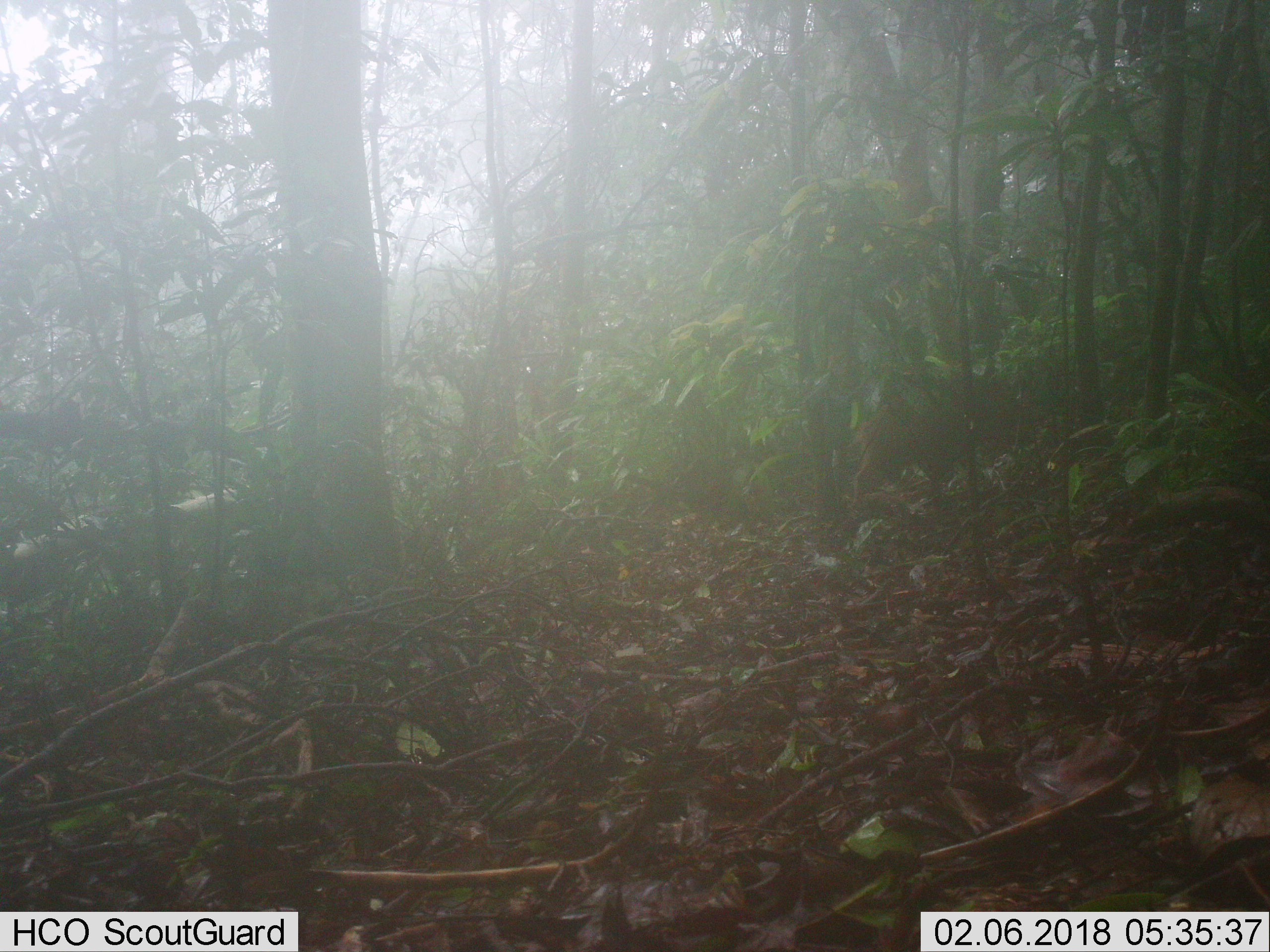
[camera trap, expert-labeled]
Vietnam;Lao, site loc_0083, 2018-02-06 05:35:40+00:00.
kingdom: Animalia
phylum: Chordata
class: Mammalia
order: Artiodactyla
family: Suidae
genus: Sus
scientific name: Sus scrofa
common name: eurasian wild pig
Eurasian wild pig (Sus scrofa). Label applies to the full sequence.